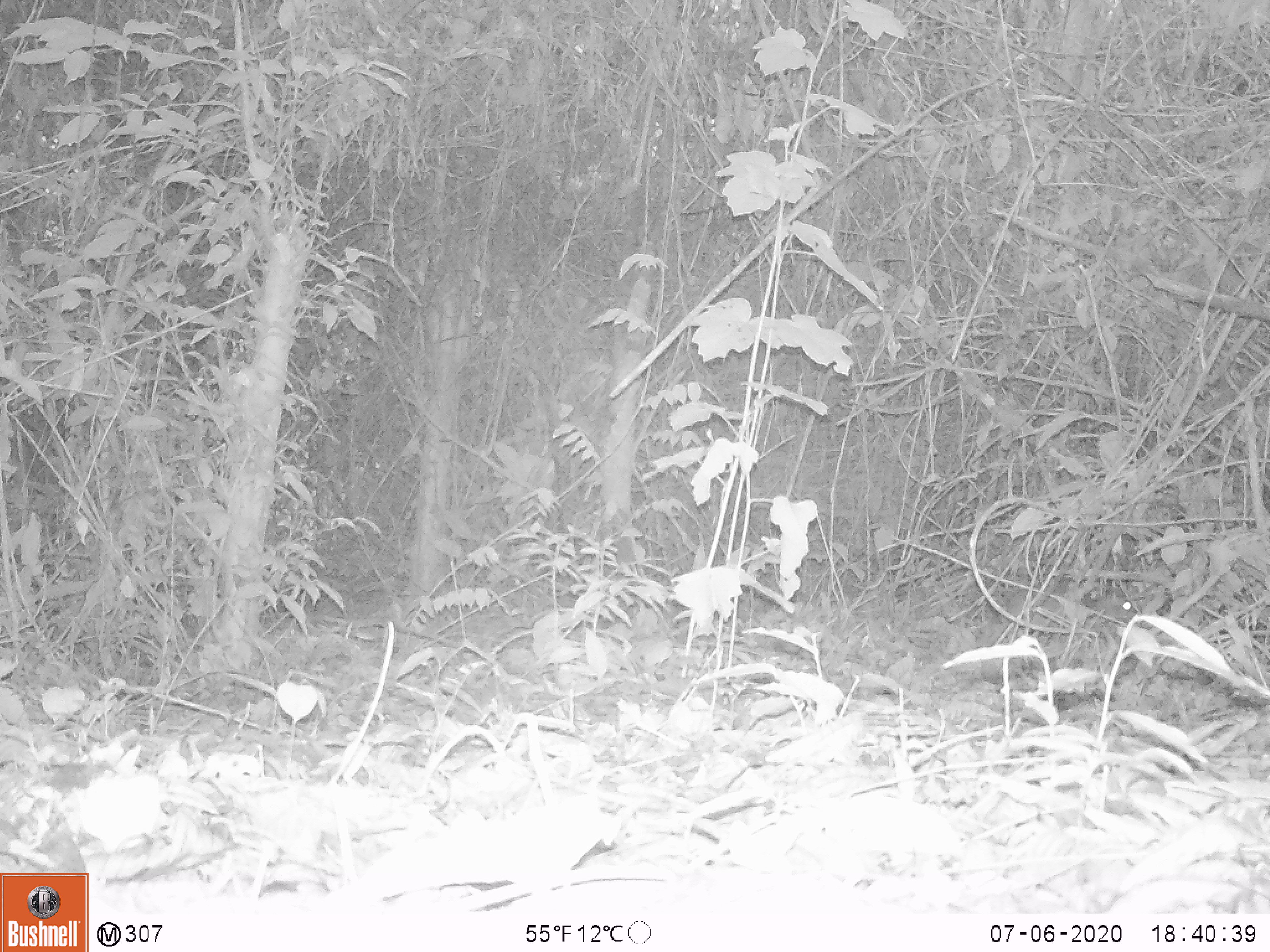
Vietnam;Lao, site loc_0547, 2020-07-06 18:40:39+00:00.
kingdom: Animalia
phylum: Chordata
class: Mammalia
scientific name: Mammalia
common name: mammal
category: unidentified small mammal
Unidentified small mammal (mammal) (Mammalia). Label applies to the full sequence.